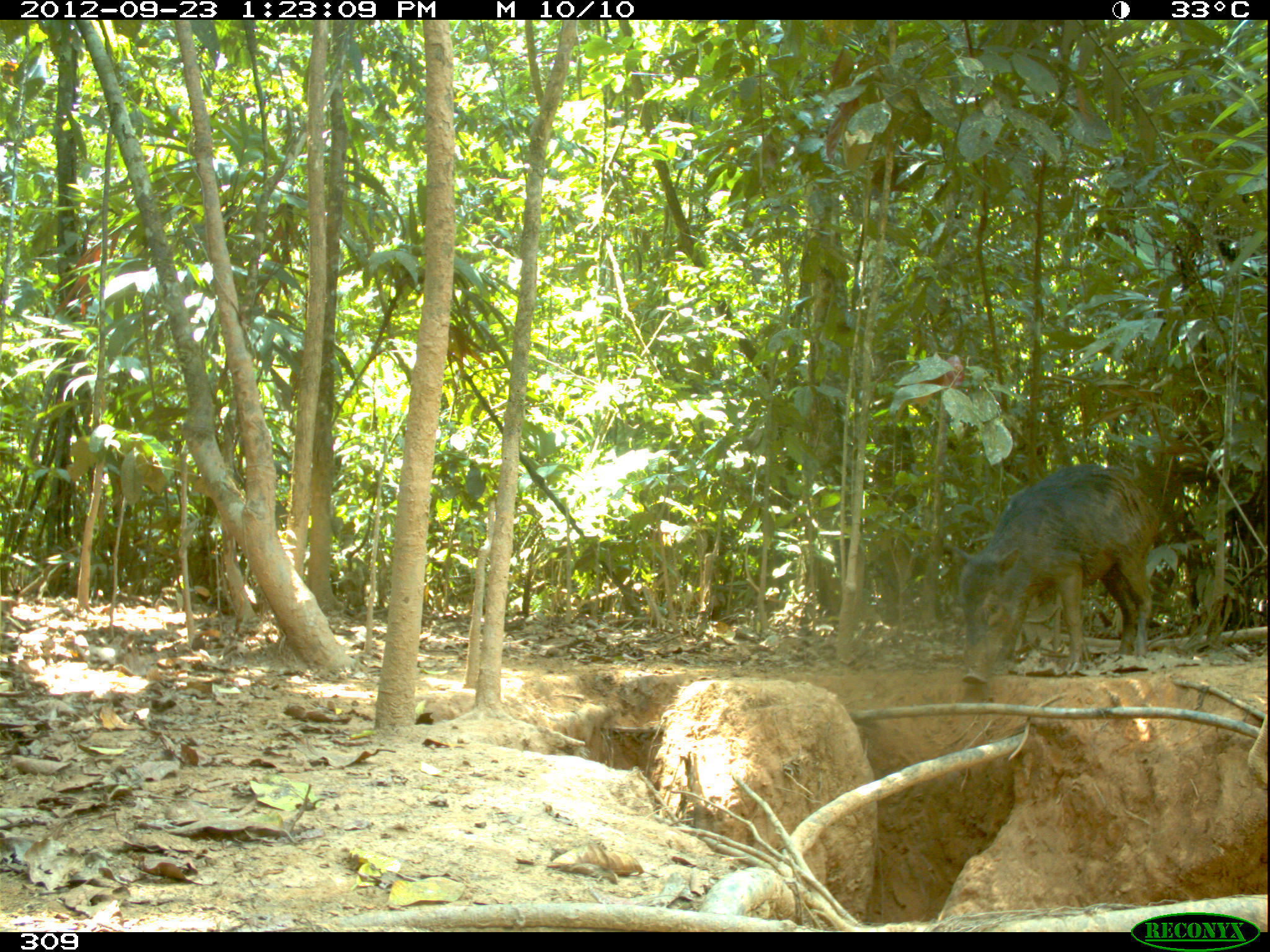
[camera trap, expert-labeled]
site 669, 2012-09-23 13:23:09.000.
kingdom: Animalia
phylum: Chordata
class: Mammalia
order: Artiodactyla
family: Tayassuidae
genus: Tayassu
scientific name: Tayassu pecari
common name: white-lipped peccary